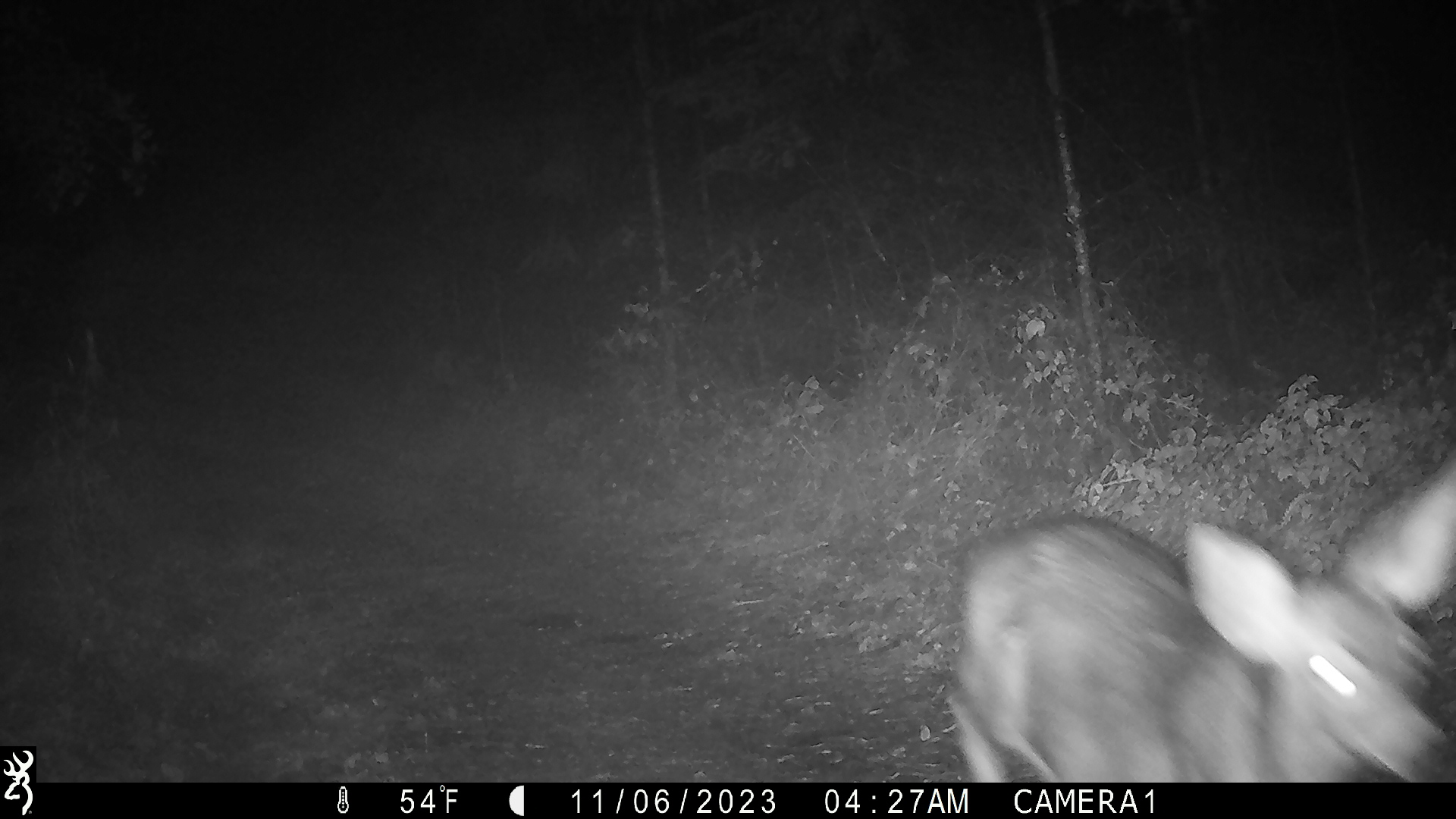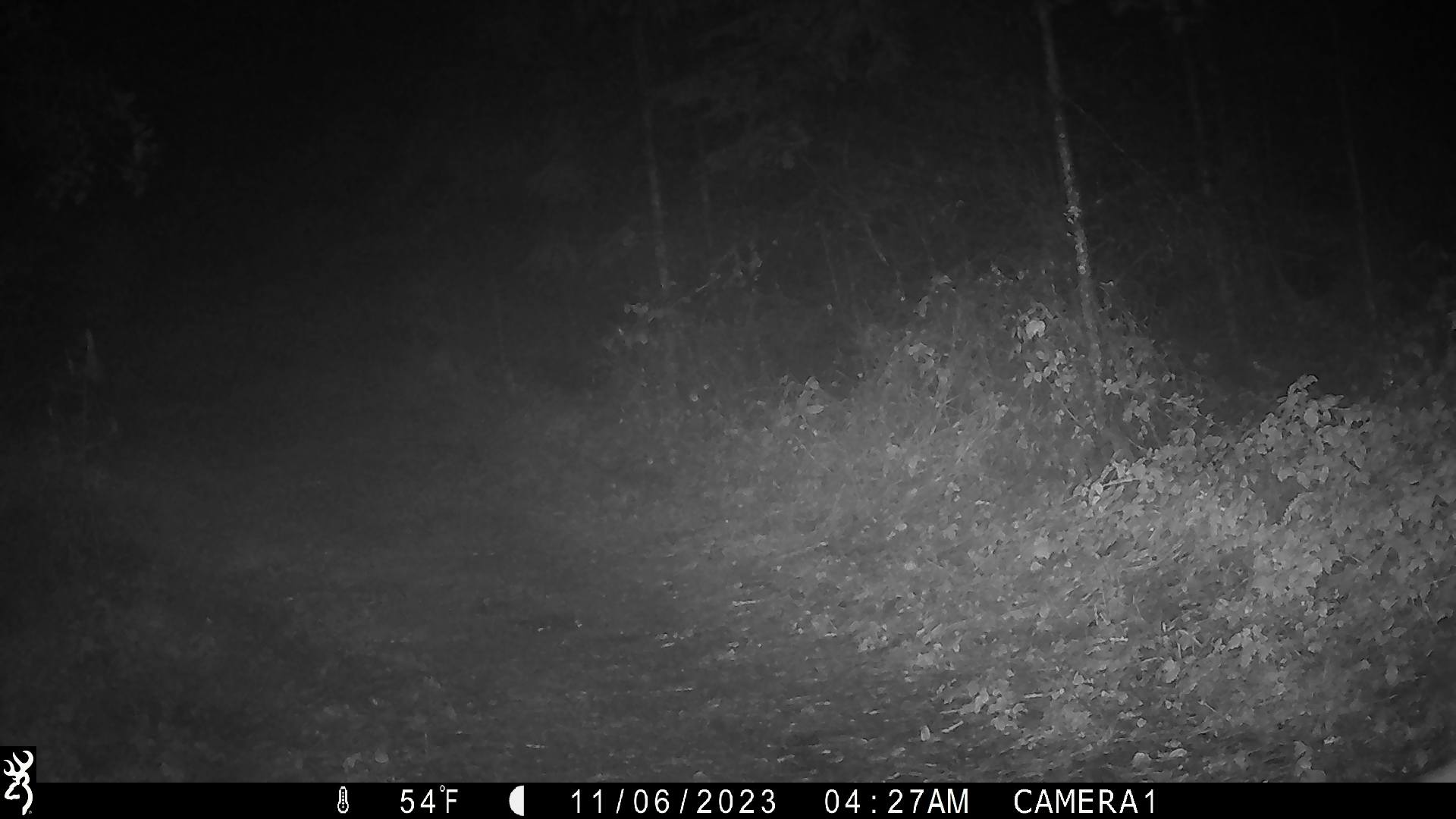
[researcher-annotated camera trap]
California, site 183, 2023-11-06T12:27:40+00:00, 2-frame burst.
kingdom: Animalia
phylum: Chordata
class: Mammalia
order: Artiodactyla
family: Cervidae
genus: Odocoileus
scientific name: Odocoileus hemionus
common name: mule deer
Mule deer (Odocoileus hemionus).